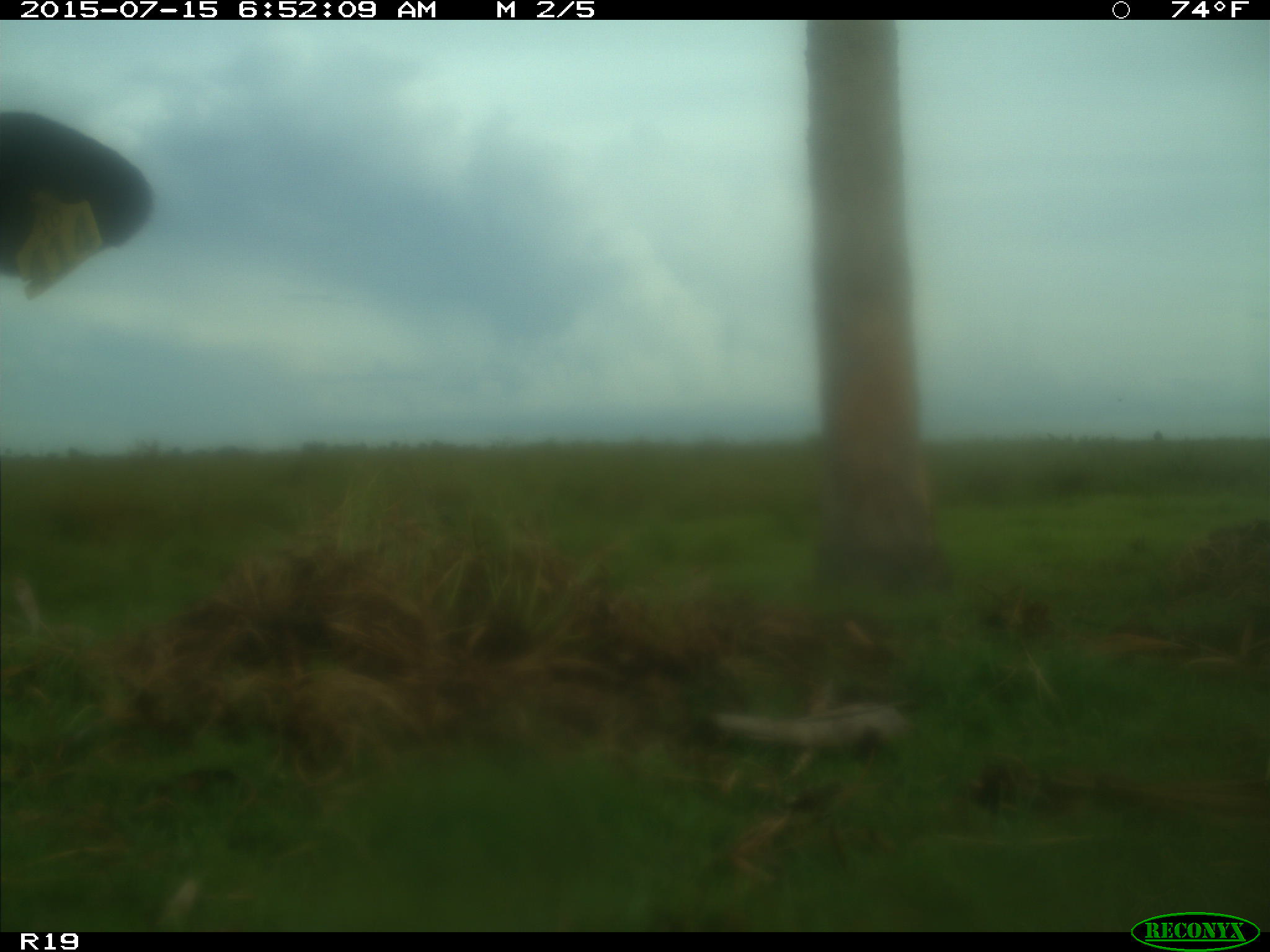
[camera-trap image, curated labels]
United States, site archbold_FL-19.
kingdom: Animalia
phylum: Chordata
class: Mammalia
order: Artiodactyla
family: Bovidae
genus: Bos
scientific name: Bos taurus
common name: domestic cow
Bos taurus (domestic cow).